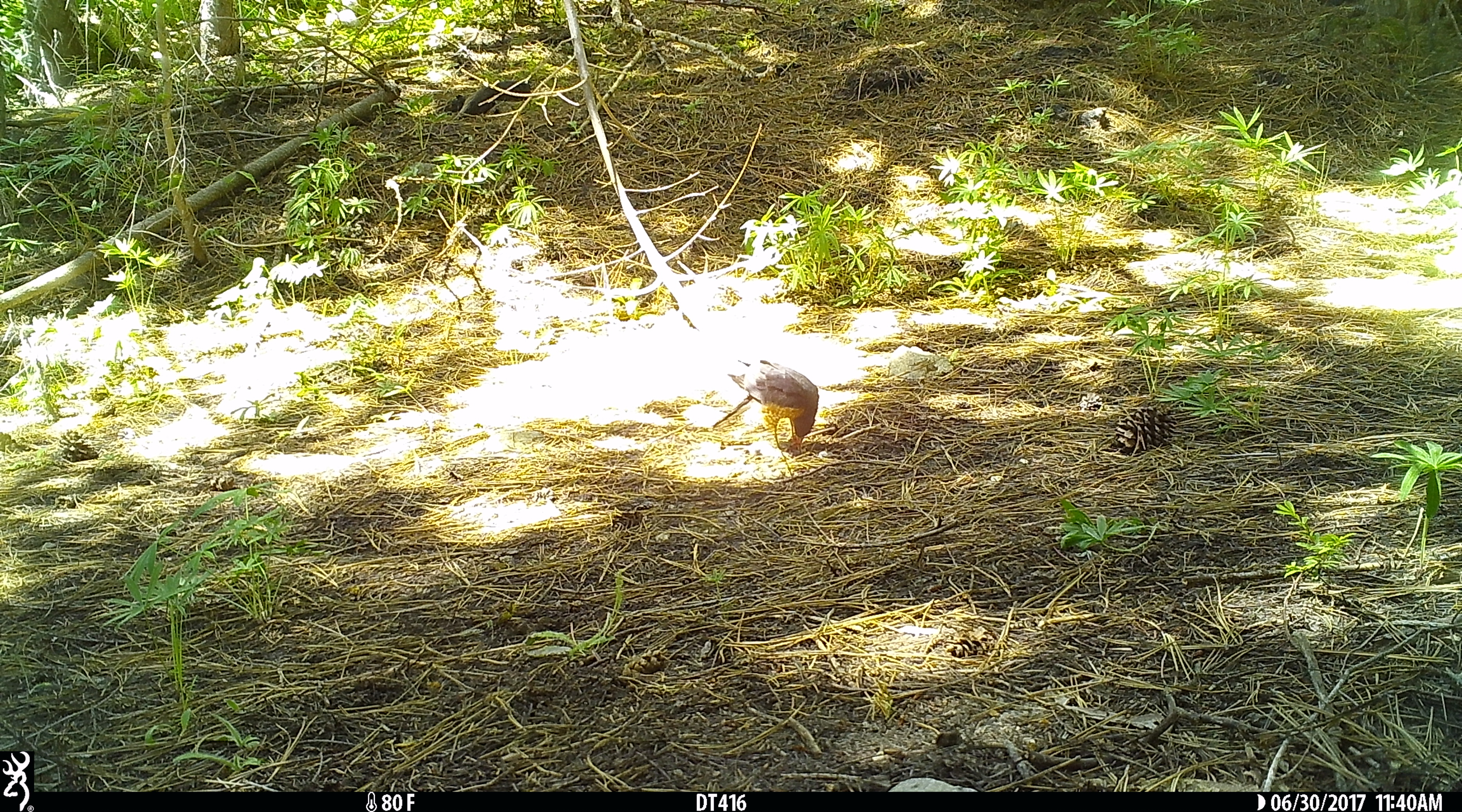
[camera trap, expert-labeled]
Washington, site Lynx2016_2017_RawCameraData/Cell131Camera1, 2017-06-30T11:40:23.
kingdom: Animalia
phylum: Chordata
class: Aves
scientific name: Aves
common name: birds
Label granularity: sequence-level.